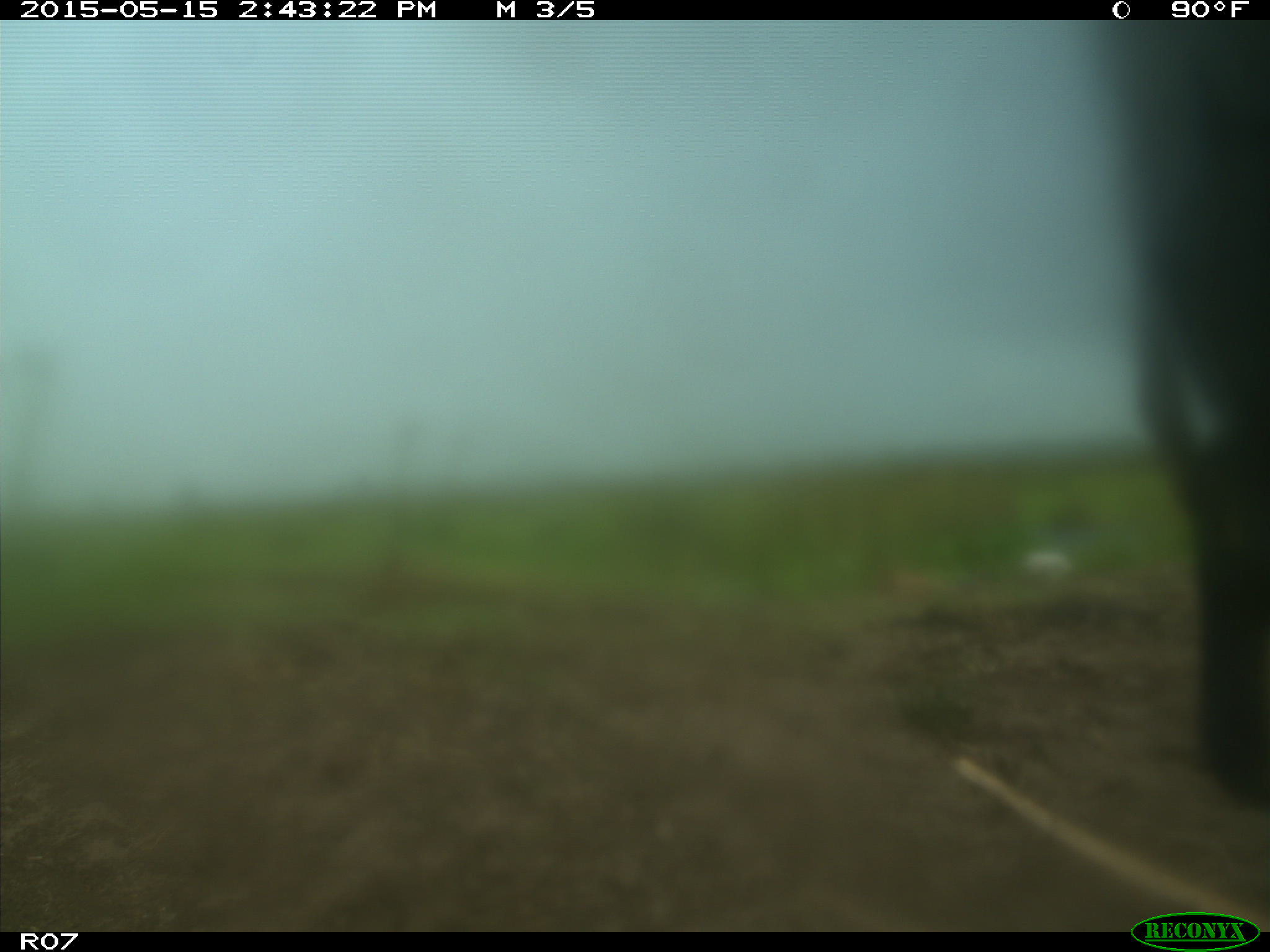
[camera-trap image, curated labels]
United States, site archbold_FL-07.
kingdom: Animalia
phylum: Chordata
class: Mammalia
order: Artiodactyla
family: Bovidae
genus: Bos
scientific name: Bos taurus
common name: domestic cow